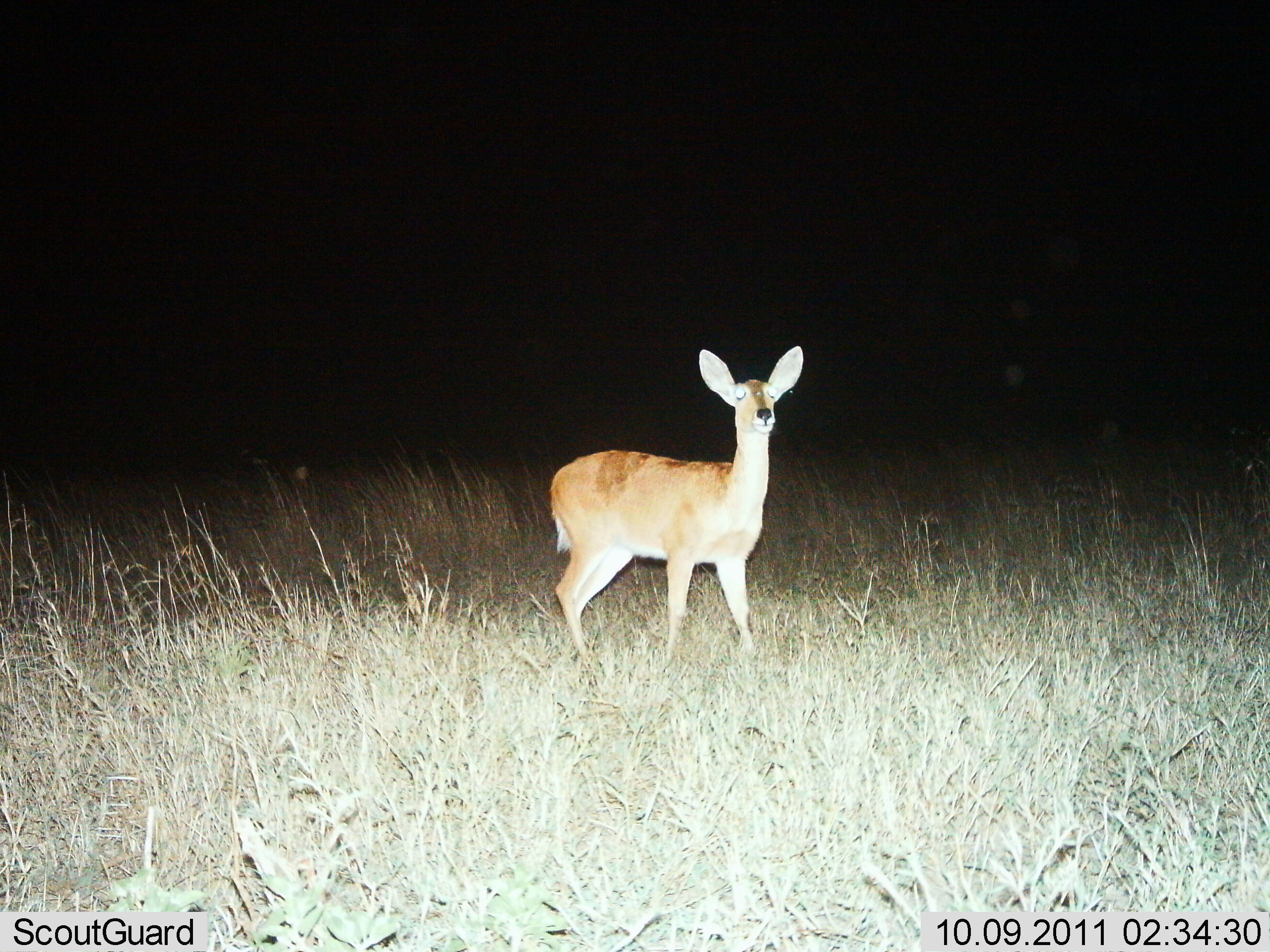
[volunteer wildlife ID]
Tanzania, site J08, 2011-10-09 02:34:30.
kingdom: Animalia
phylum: Chordata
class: Mammalia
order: Artiodactyla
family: Bovidae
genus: Redunca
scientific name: Redunca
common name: reedbuck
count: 1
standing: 100%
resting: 0%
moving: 0%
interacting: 0%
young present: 0%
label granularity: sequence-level